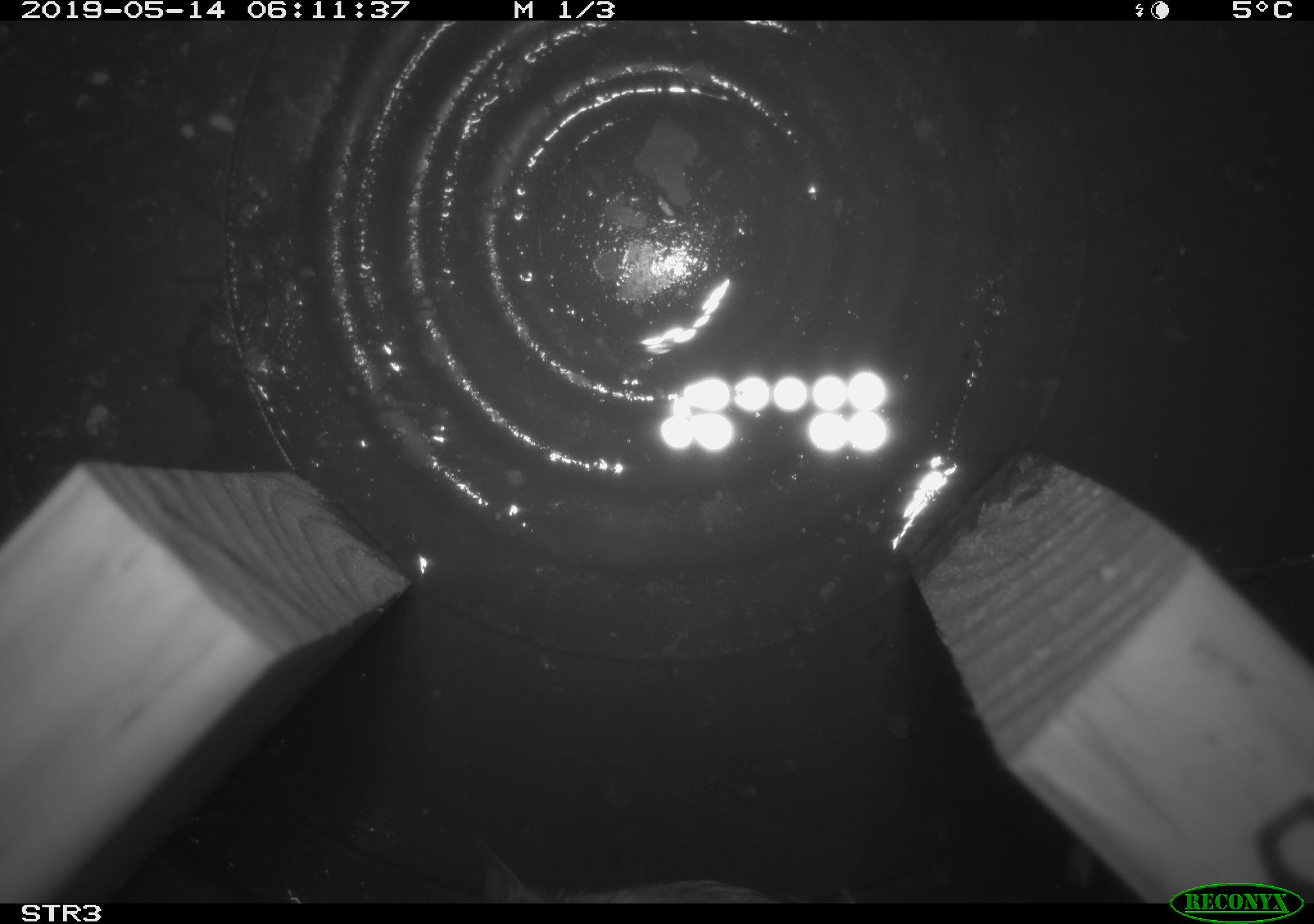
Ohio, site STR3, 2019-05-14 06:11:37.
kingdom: Animalia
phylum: Chordata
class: Aves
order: Passeriformes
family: Passerellidae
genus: Melospiza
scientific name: Melospiza melodia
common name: song sparrow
Song sparrow (Melospiza melodia).